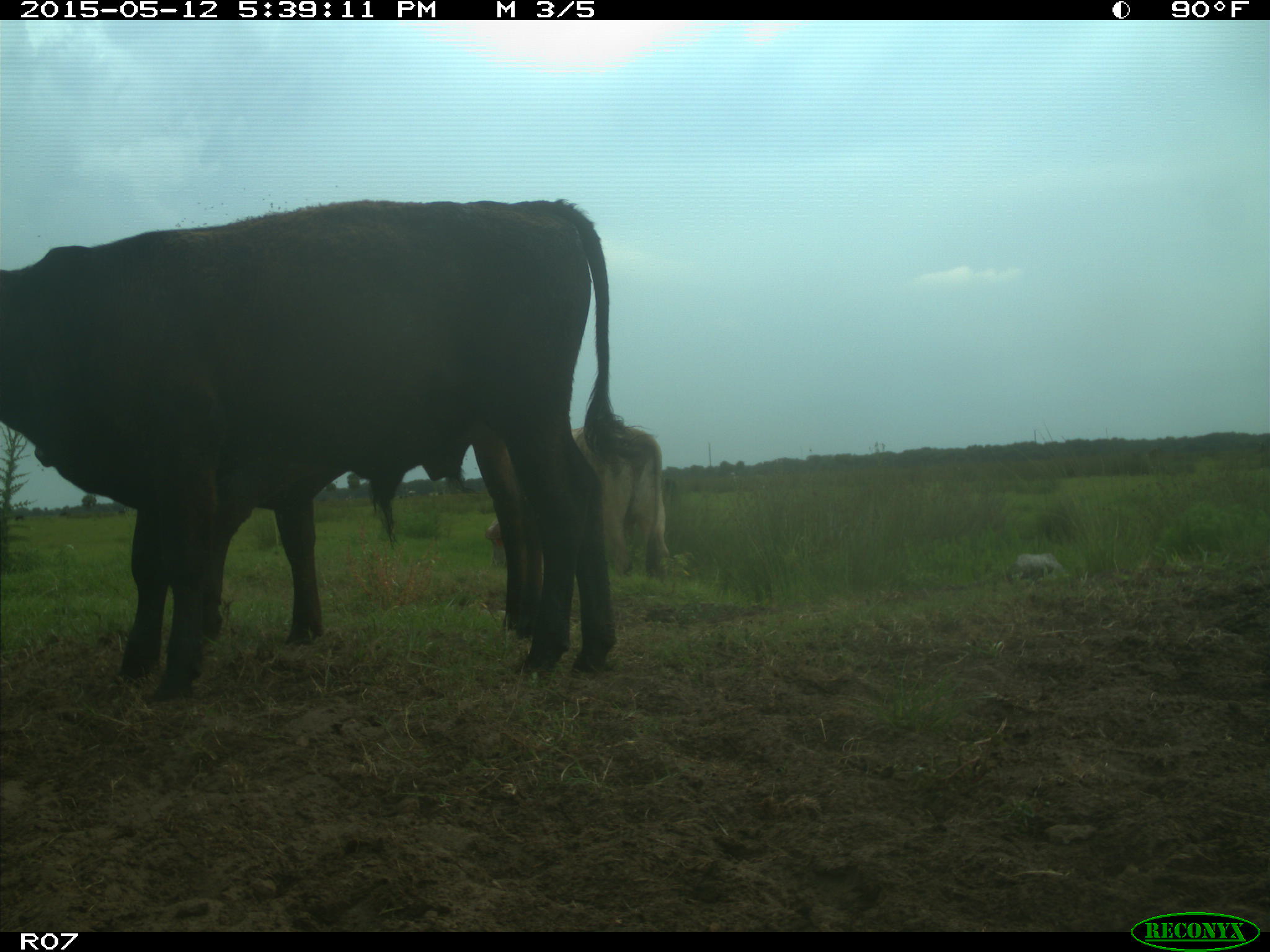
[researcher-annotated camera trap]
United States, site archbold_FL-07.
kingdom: Animalia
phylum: Chordata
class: Mammalia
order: Artiodactyla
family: Bovidae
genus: Bos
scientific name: Bos taurus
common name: domestic cow